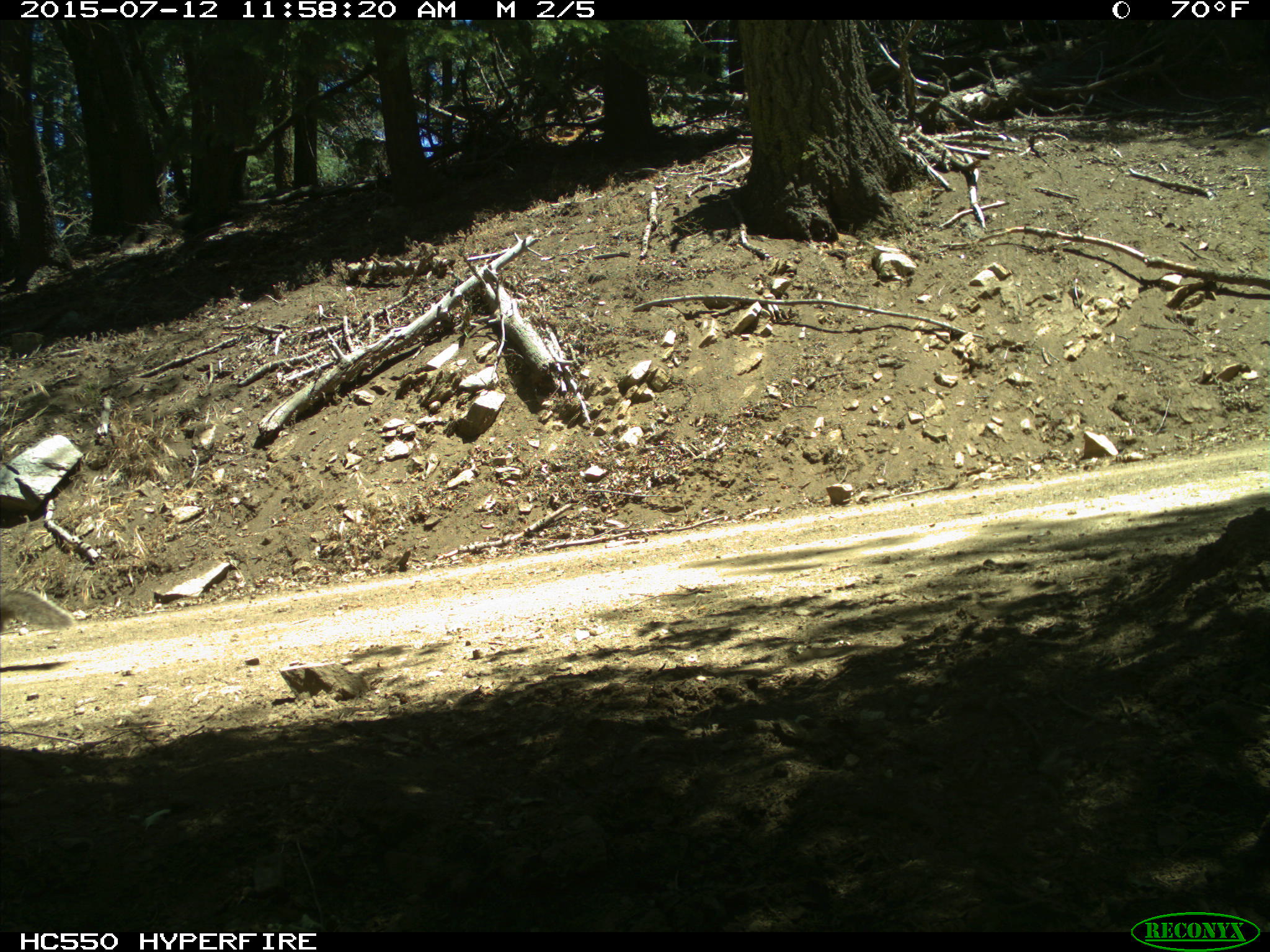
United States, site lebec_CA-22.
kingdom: Animalia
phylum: Chordata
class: Mammalia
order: Rodentia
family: Sciuridae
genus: Sciurus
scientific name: Sciurus carolinensis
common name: eastern gray squirrel